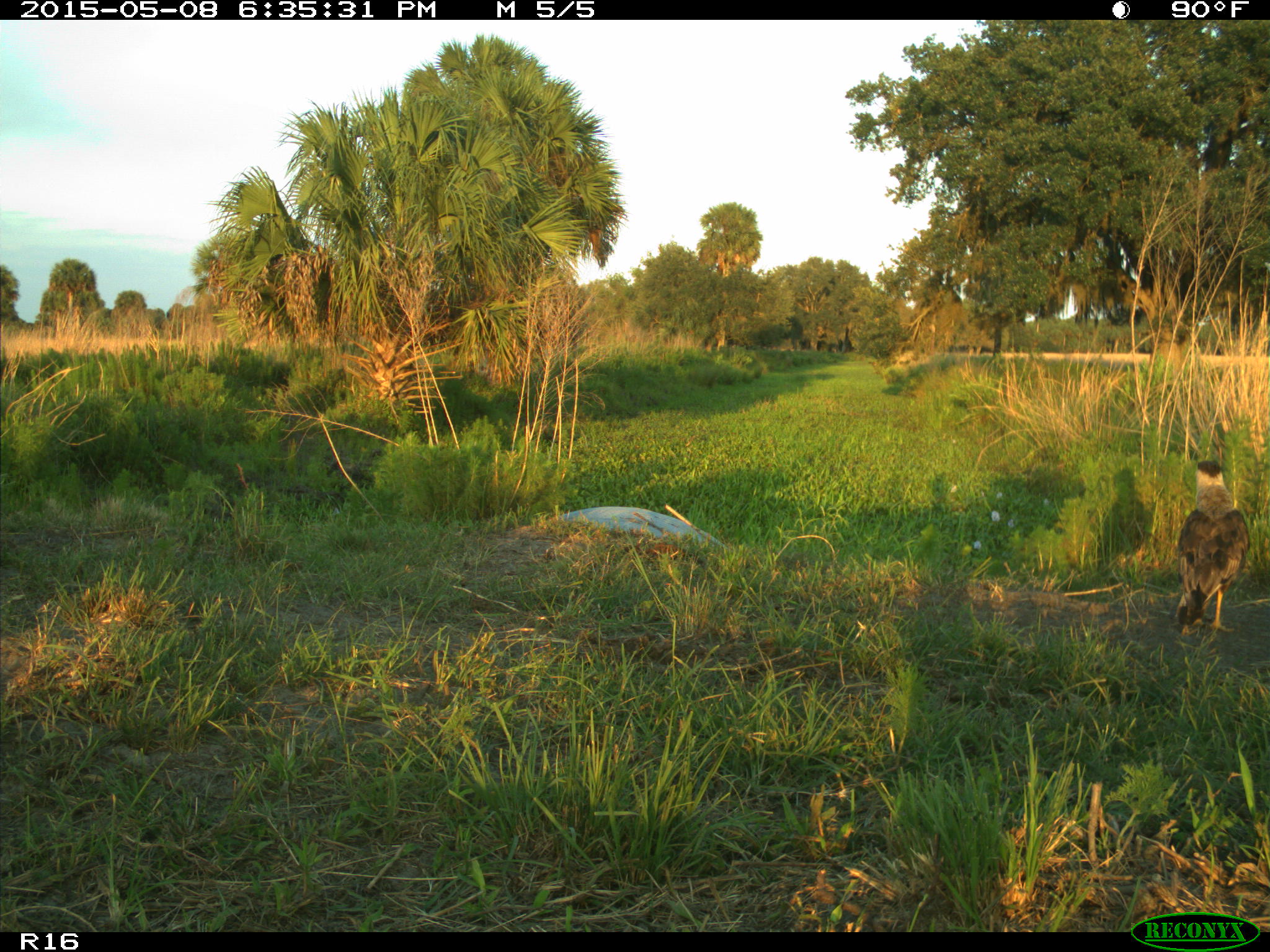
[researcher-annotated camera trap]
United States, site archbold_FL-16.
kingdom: Animalia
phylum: Chordata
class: Mammalia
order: Artiodactyla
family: Bovidae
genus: Bos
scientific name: Bos taurus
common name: domestic cow